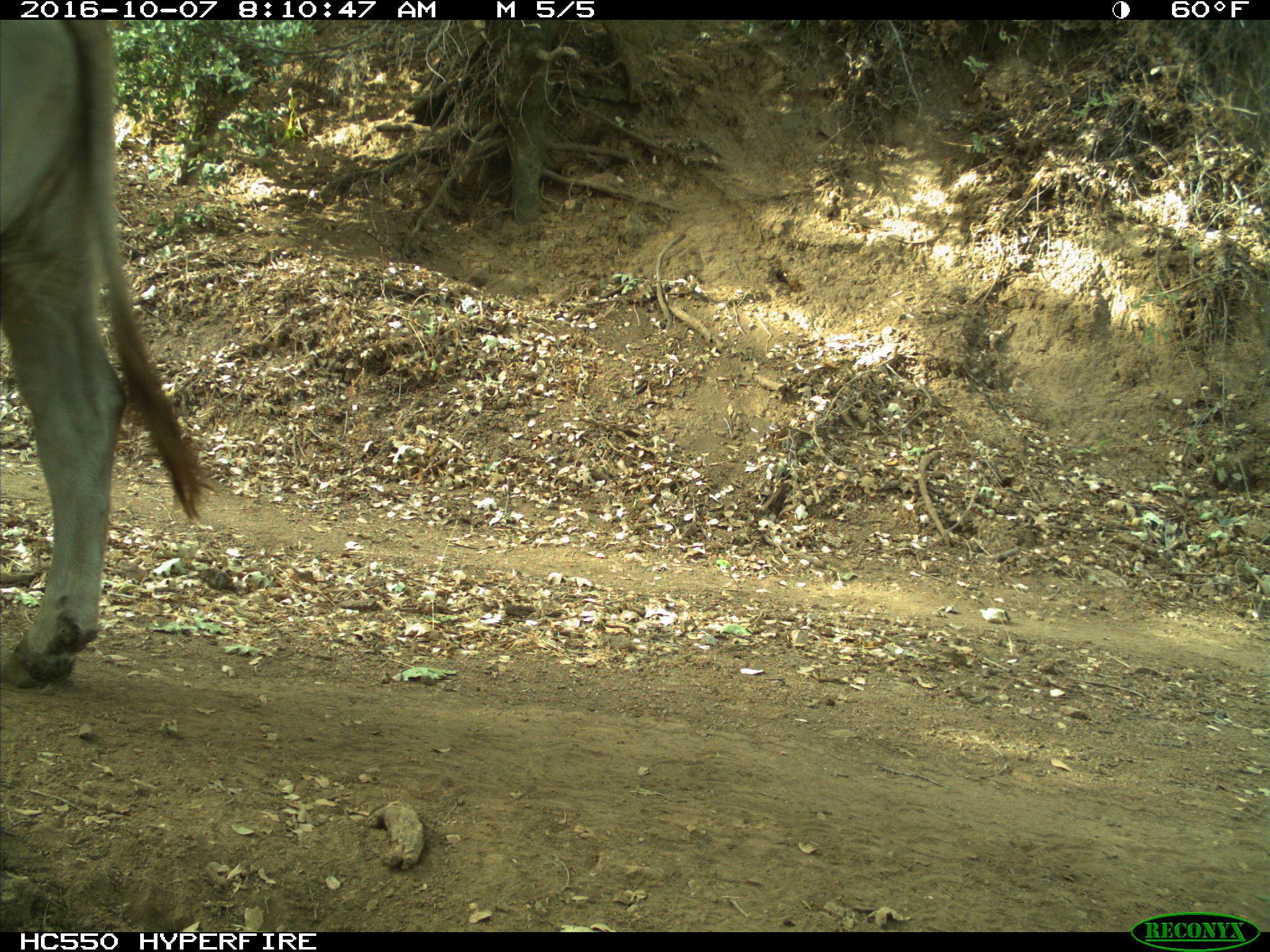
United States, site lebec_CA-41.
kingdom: Animalia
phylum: Chordata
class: Mammalia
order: Artiodactyla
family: Bovidae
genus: Bos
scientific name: Bos taurus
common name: domestic cow